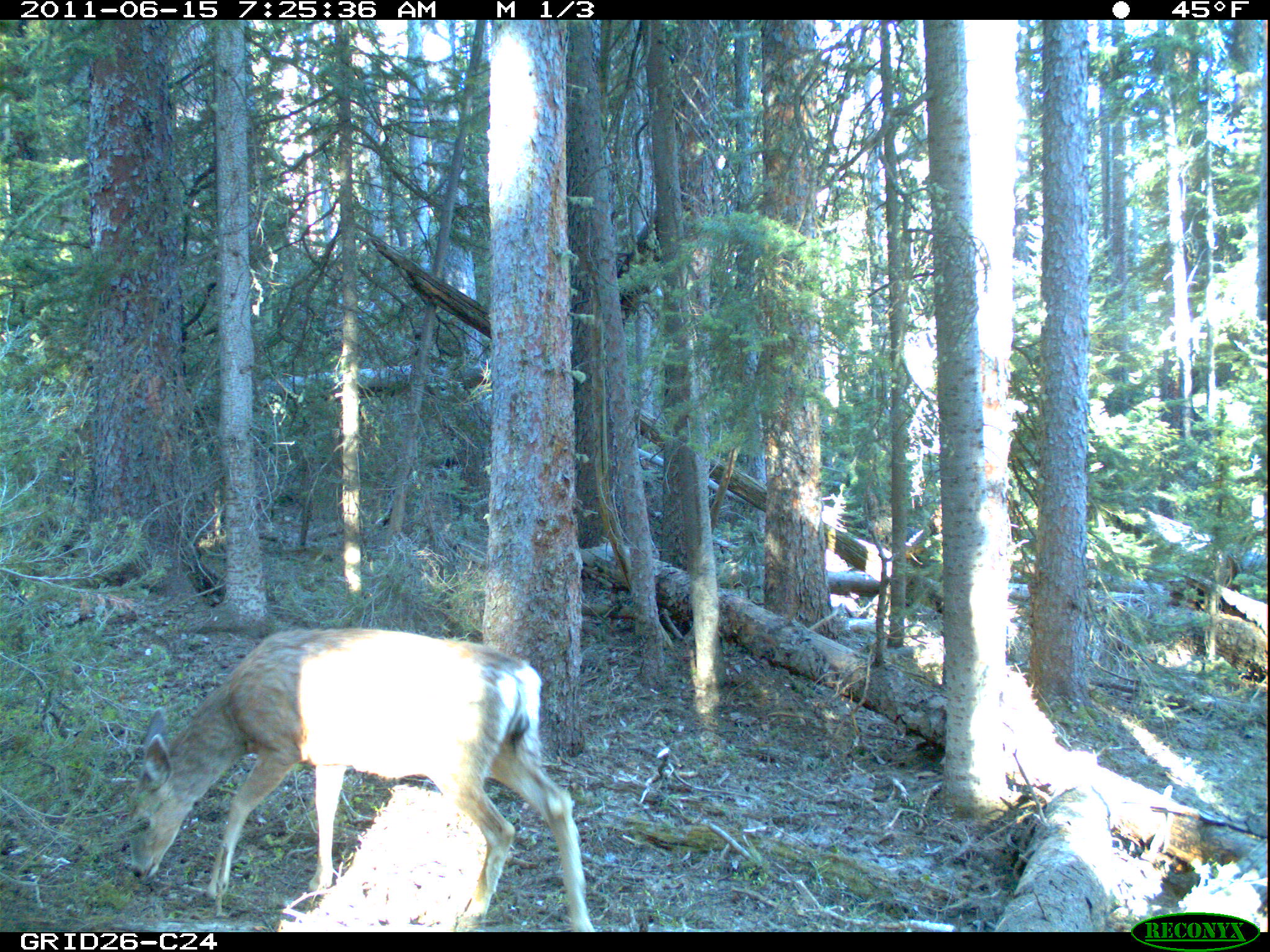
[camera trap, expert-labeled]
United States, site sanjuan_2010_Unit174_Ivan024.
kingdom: Animalia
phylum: Chordata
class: Mammalia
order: Artiodactyla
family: Cervidae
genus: Odocoileus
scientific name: Odocoileus hemionus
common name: mule deer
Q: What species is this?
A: Odocoileus hemionus (mule deer).